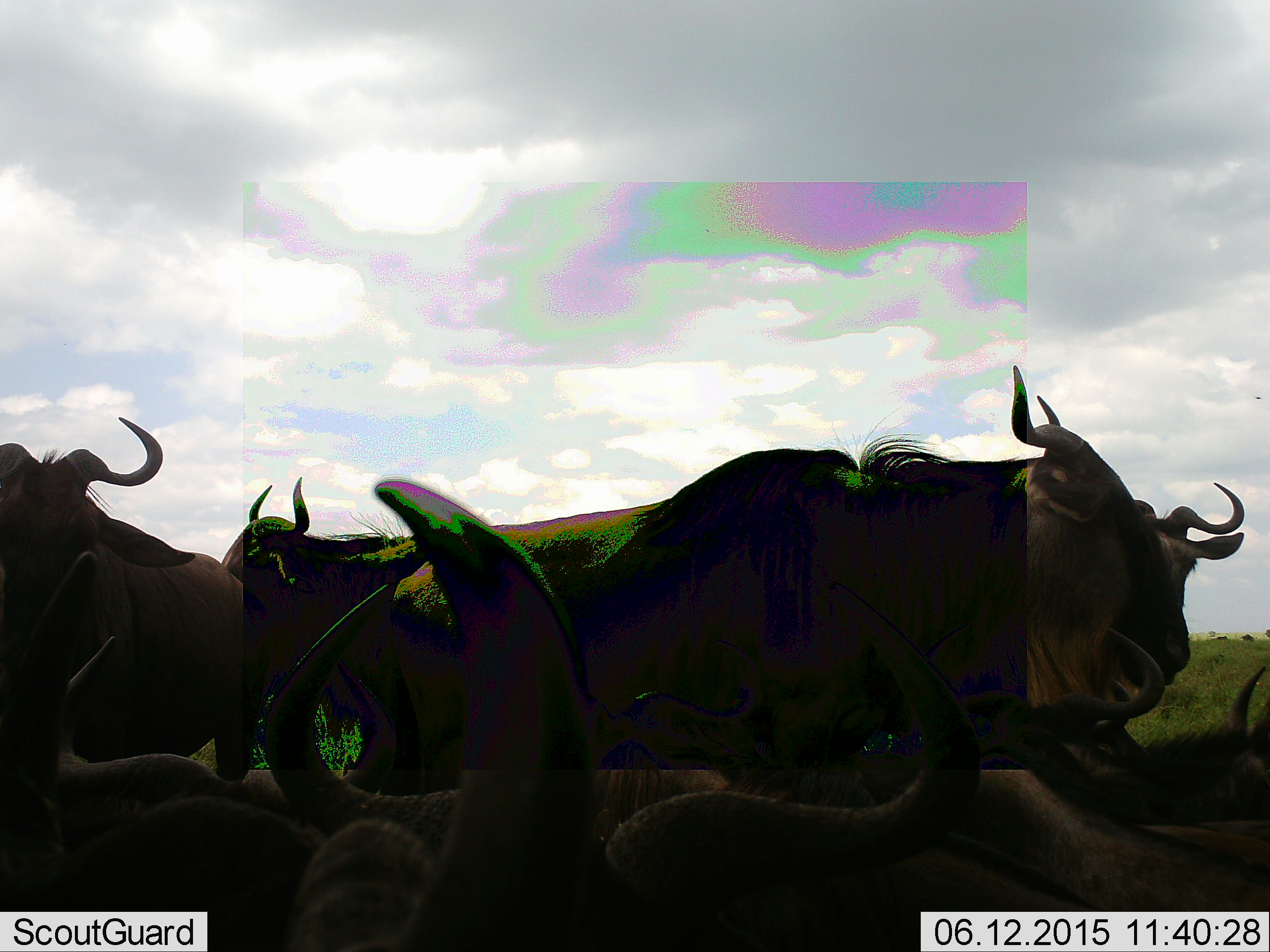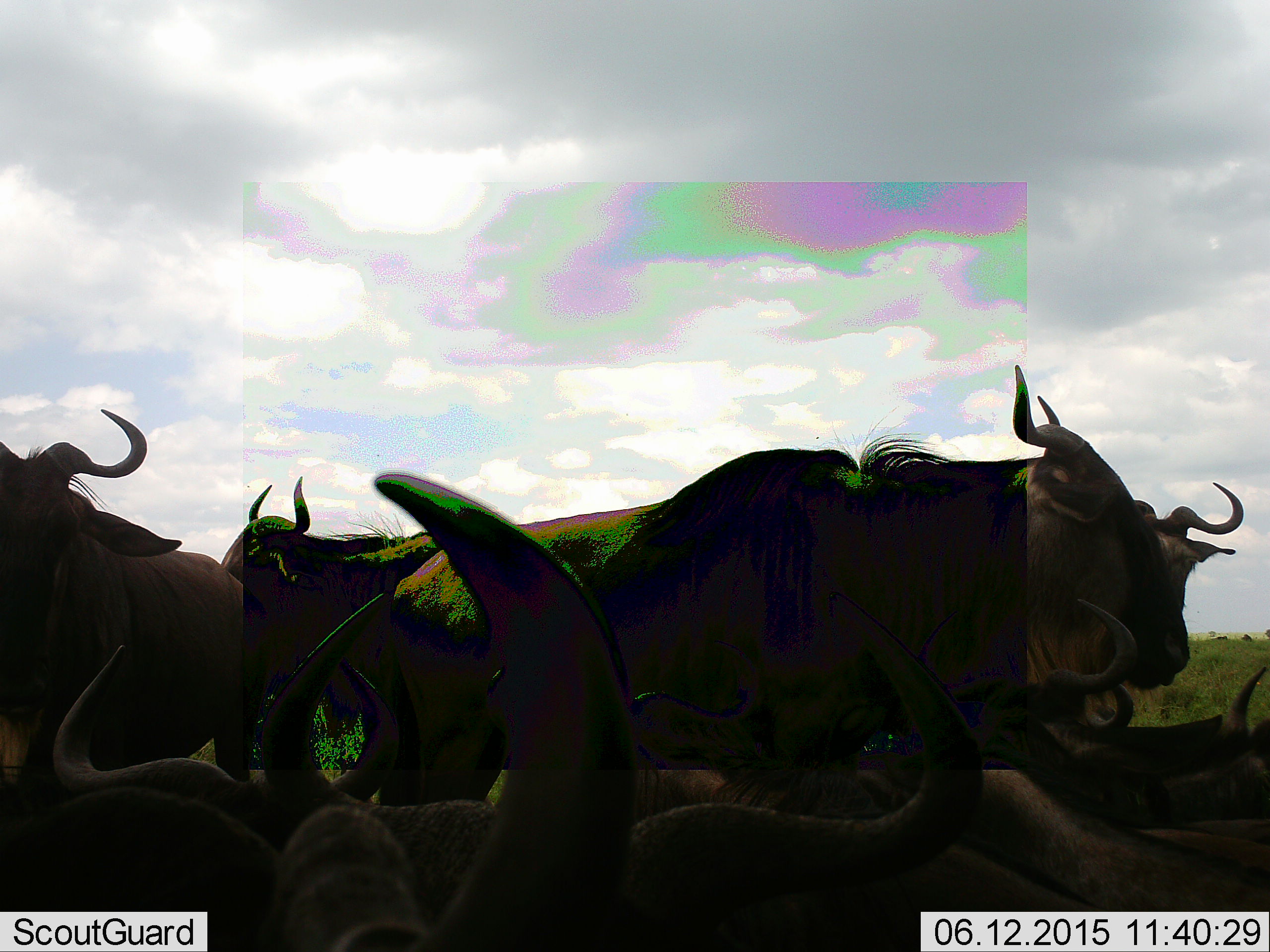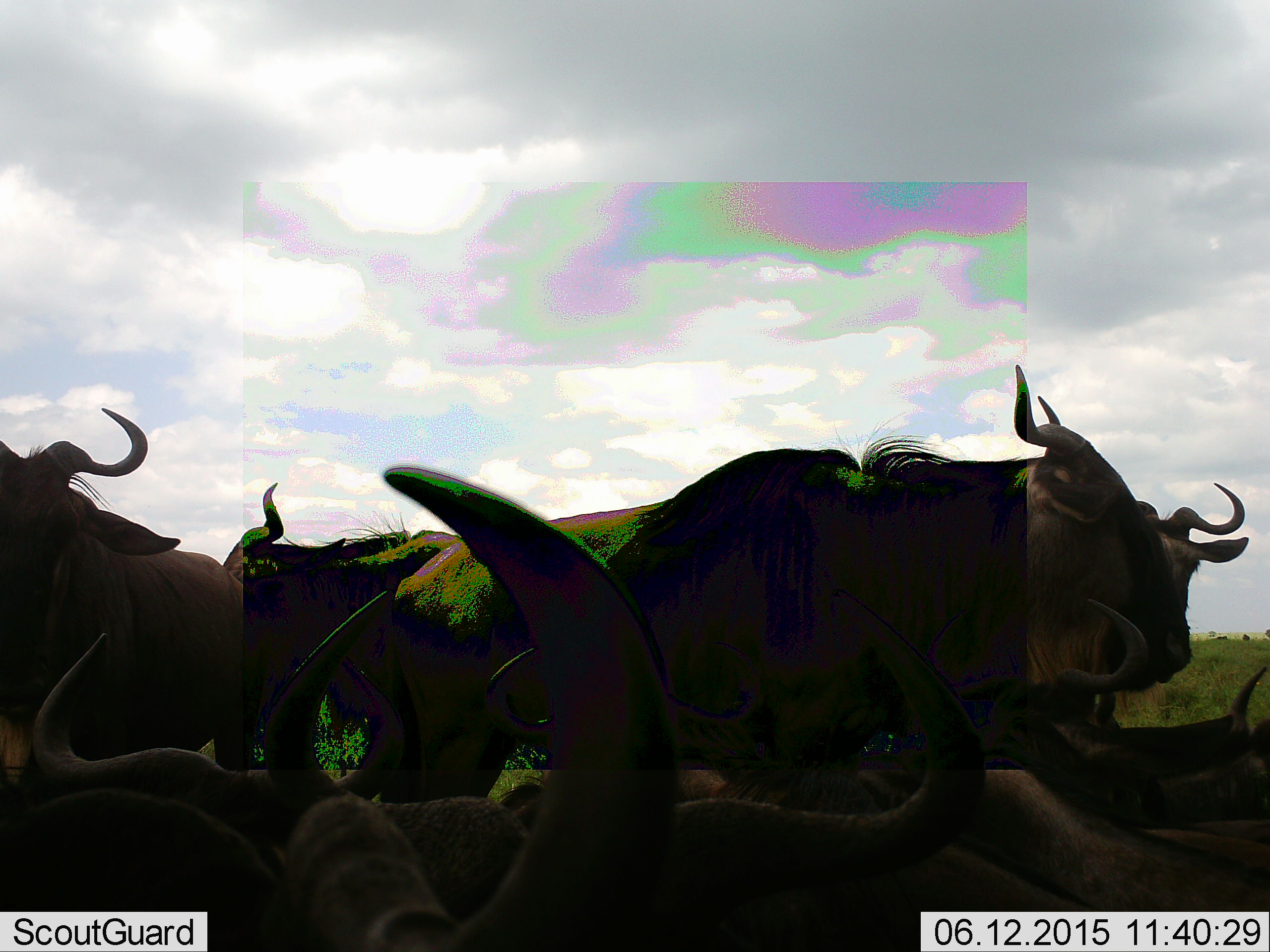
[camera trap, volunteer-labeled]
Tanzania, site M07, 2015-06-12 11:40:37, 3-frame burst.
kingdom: Animalia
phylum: Chordata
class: Mammalia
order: Artiodactyla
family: Bovidae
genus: Connochaetes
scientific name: Connochaetes taurinus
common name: blue wildebeest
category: wildebeest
Wildebeest (blue wildebeest) (Connochaetes taurinus), count 8. Behavior (volunteer vote fractions): standing 70%, resting 70%, moving 10%, interacting 10%. Young present (vote fraction): 0%. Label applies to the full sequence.